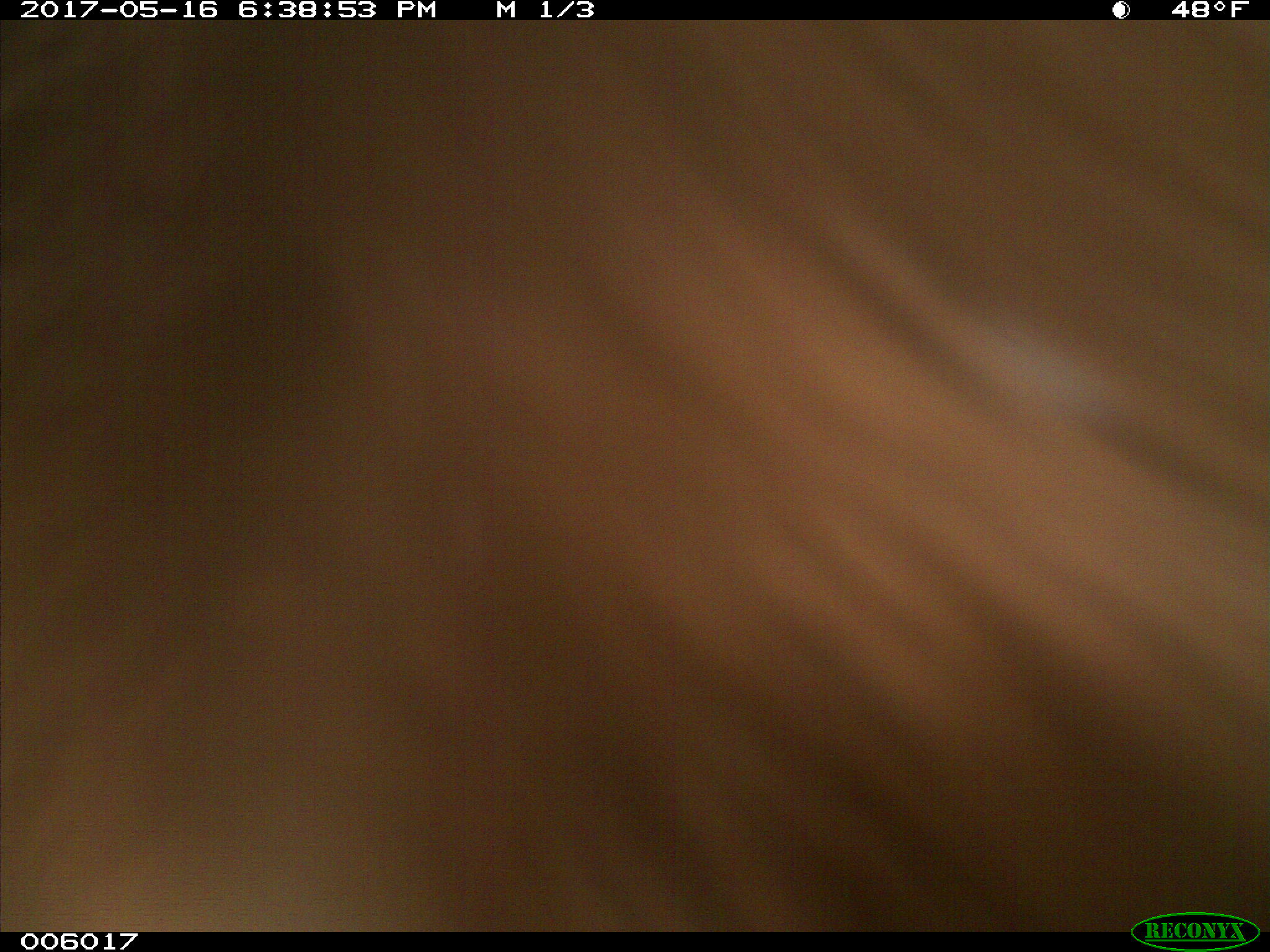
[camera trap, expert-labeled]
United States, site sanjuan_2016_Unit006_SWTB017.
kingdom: Animalia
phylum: Chordata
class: Mammalia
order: Carnivora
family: Ursidae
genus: Ursus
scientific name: Ursus americanus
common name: american black bear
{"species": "Ursus americanus (american black bear)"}